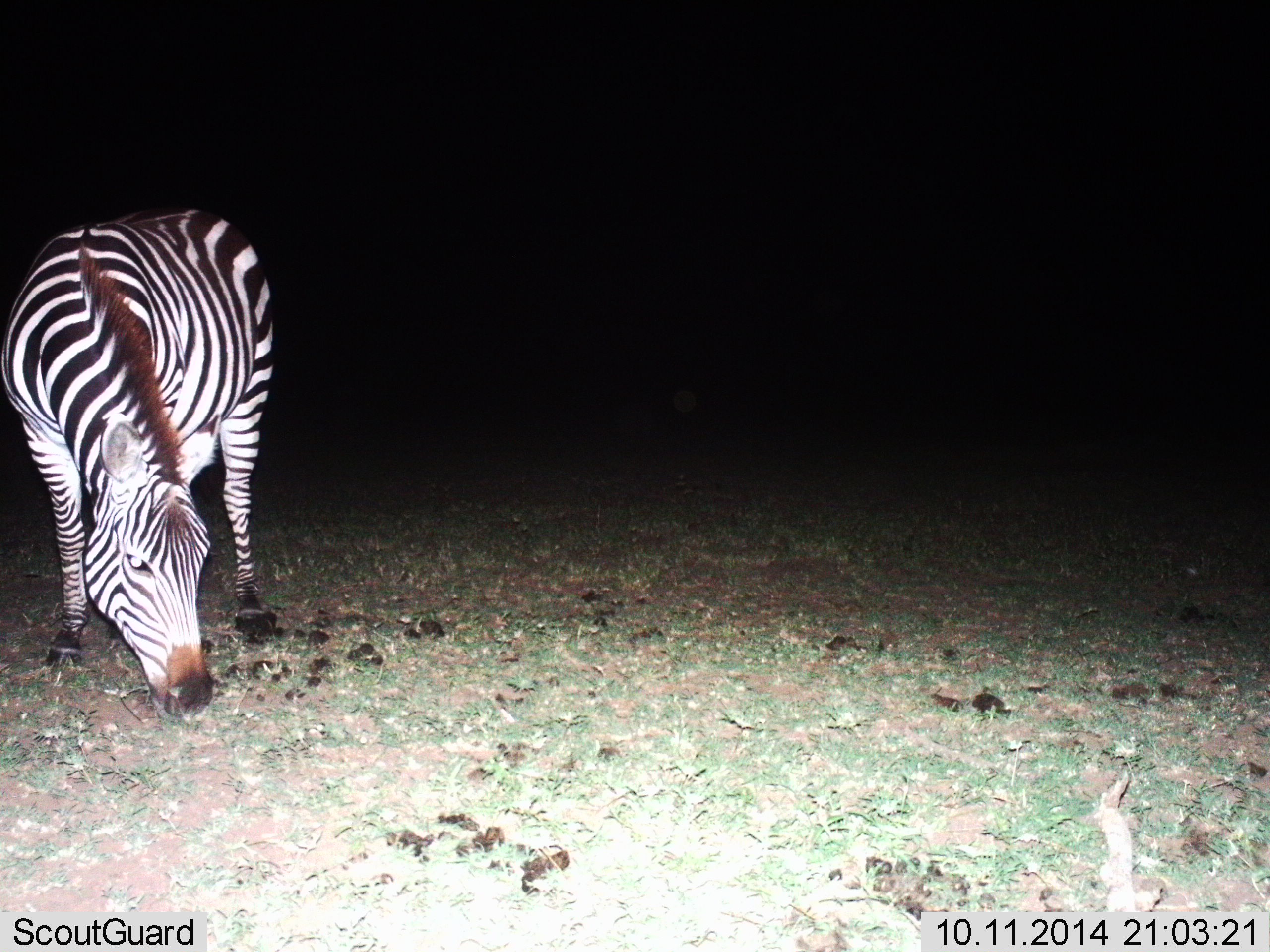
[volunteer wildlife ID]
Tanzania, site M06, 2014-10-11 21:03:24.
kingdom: Animalia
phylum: Chordata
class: Mammalia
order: Perissodactyla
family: Equidae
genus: Equus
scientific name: Equus quagga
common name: plains zebra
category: zebra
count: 1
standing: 20%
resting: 0%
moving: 0%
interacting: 0%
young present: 0%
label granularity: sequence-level